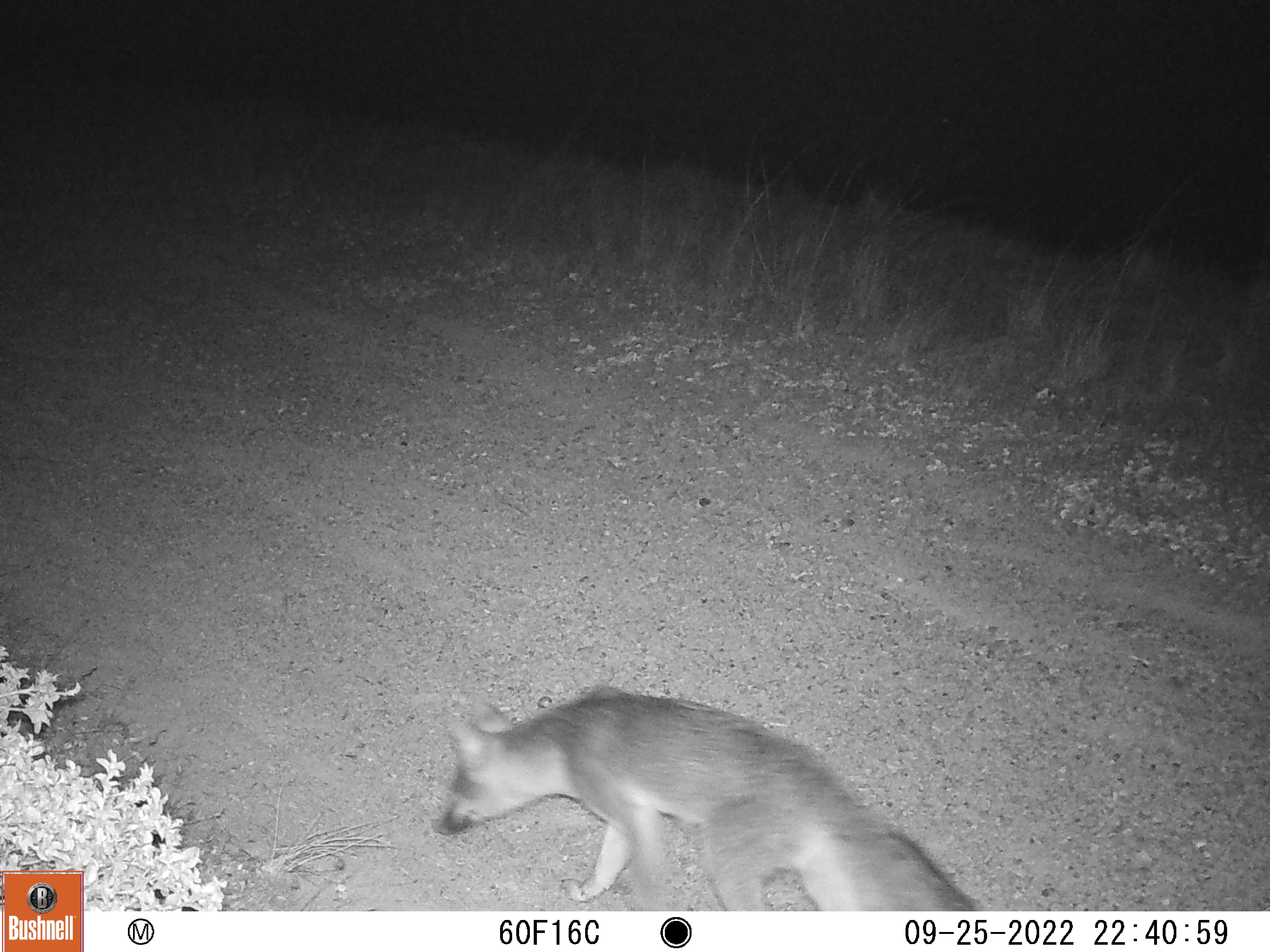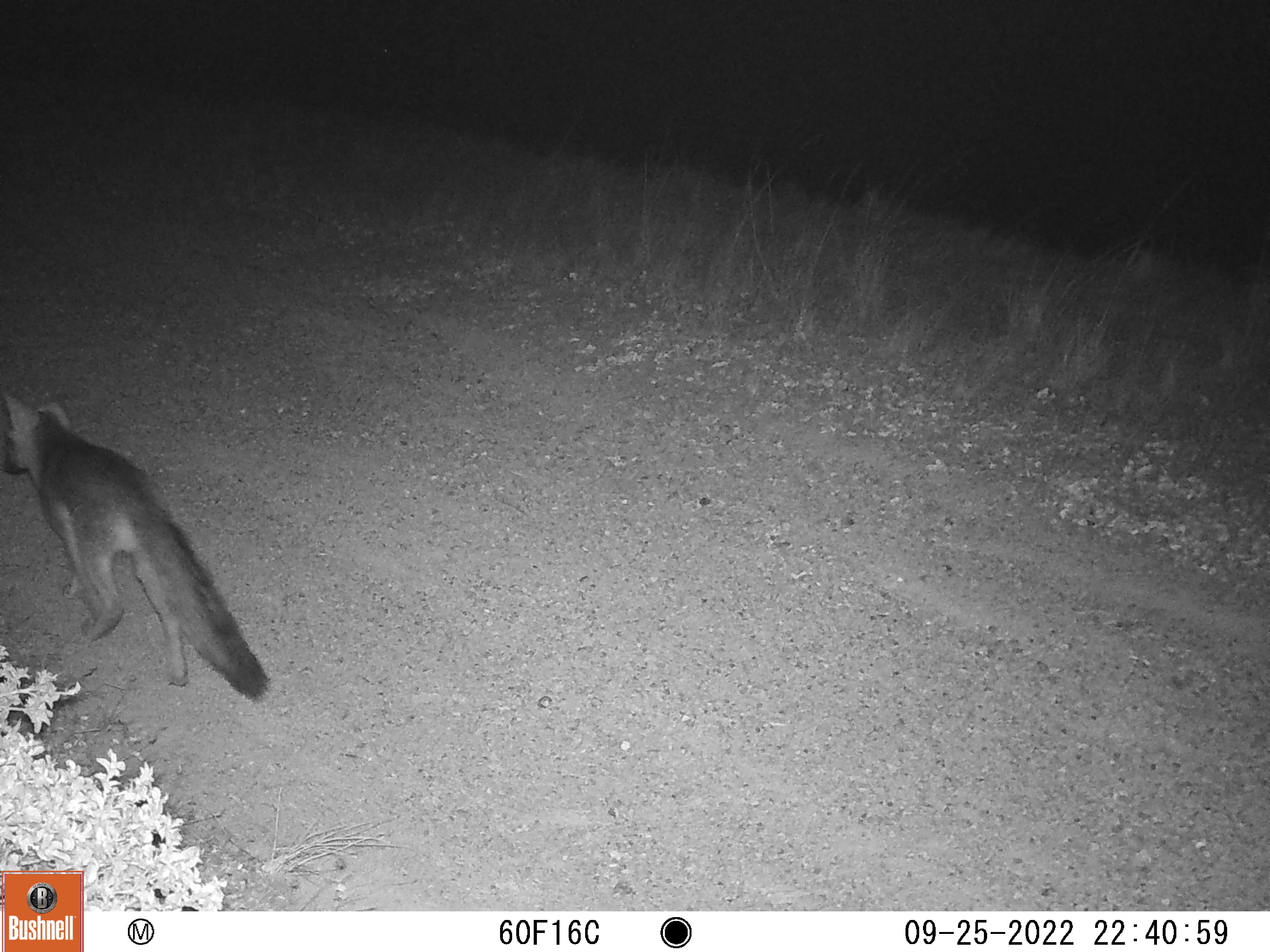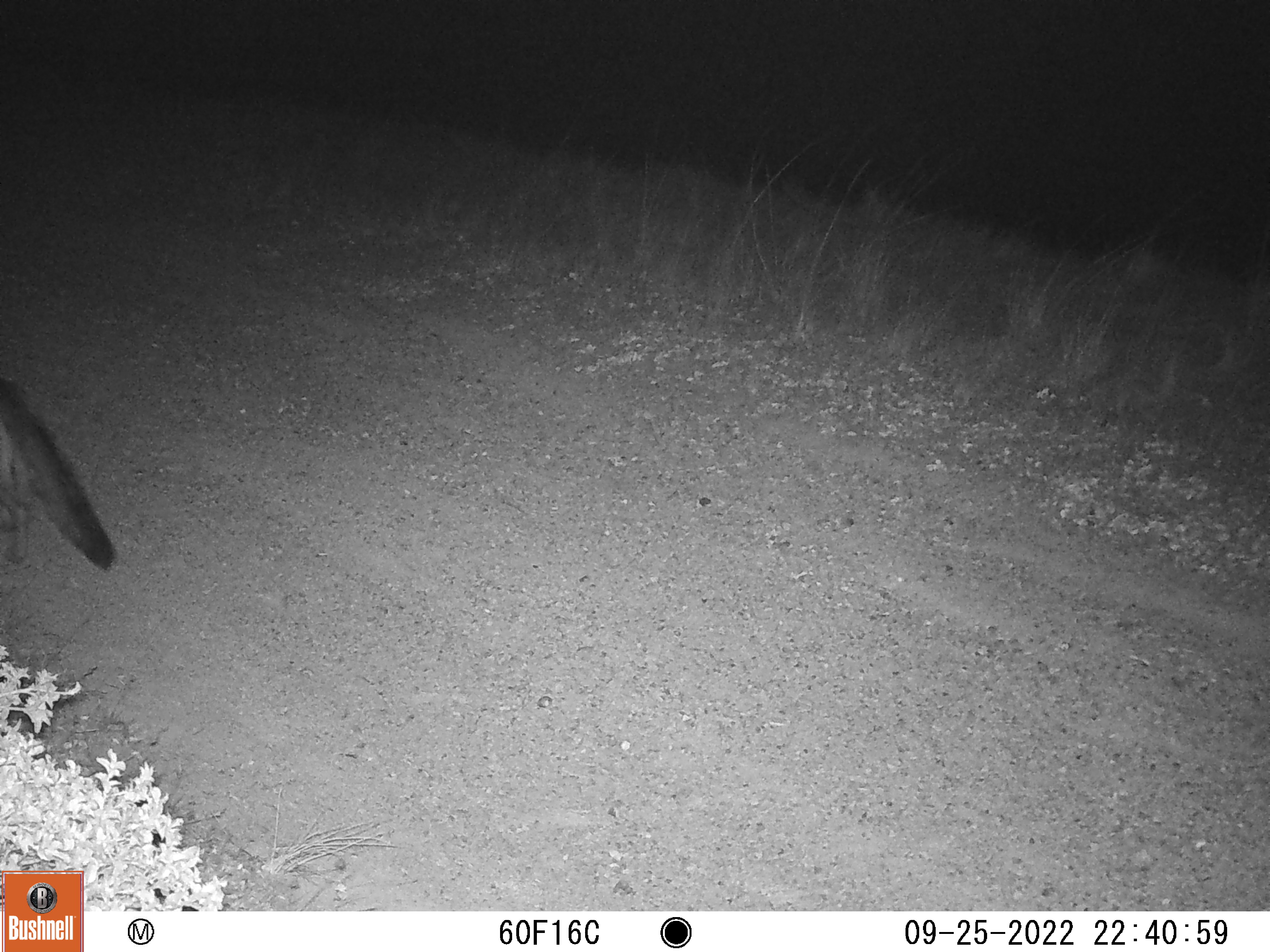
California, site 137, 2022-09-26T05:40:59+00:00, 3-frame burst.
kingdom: Animalia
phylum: Chordata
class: Mammalia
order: Carnivora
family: Canidae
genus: Urocyon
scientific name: Urocyon cinereoargenteus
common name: gray fox